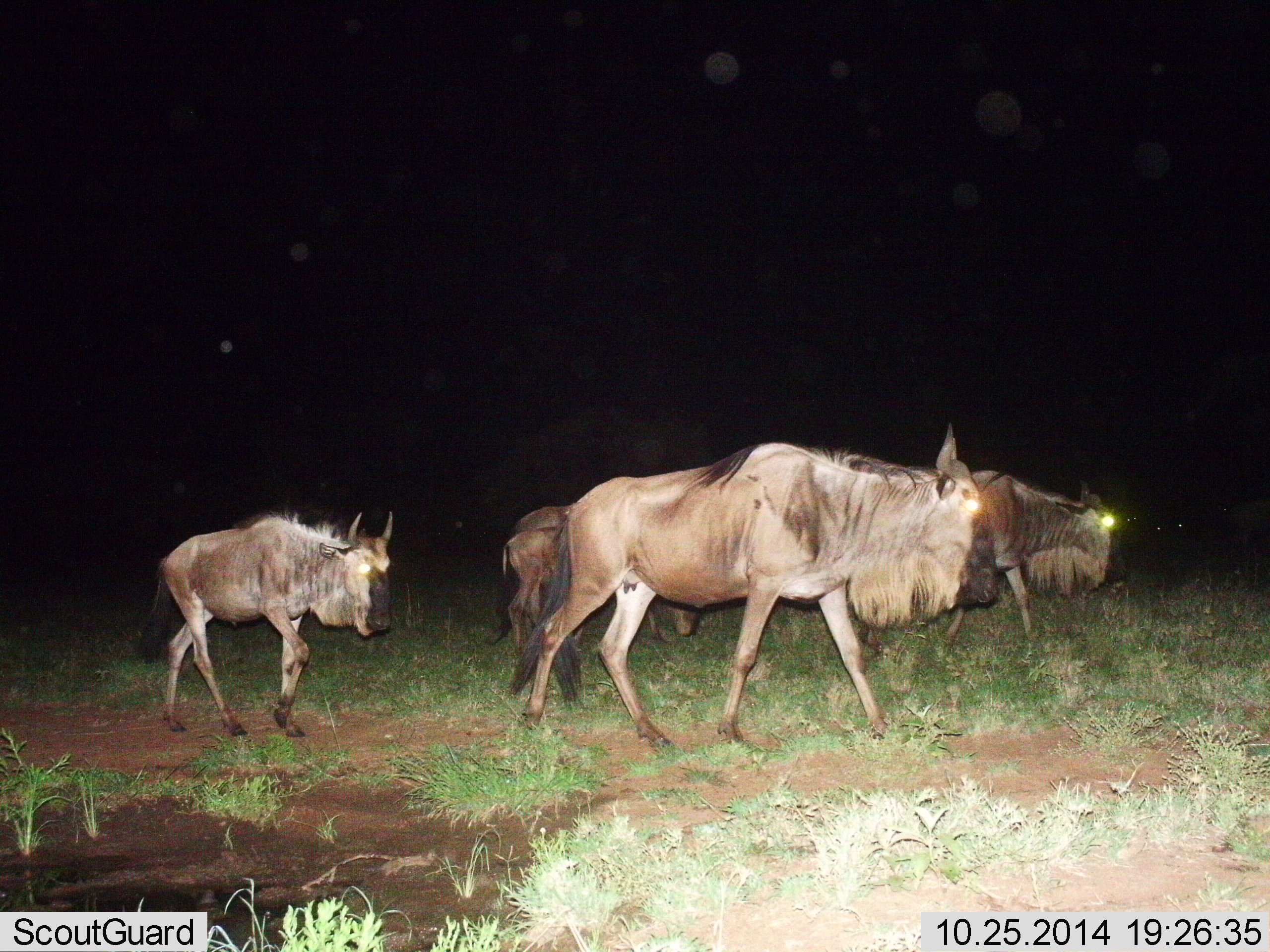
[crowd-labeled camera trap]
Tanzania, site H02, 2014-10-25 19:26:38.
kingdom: Animalia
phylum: Chordata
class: Mammalia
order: Artiodactyla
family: Bovidae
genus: Connochaetes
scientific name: Connochaetes taurinus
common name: blue wildebeest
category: wildebeest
Wildebeest (blue wildebeest) (Connochaetes taurinus), count 4. Behavior (volunteer vote fractions): standing 10%, resting 0%, moving 100%, interacting 0%. Young present (vote fraction): 30%. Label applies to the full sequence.